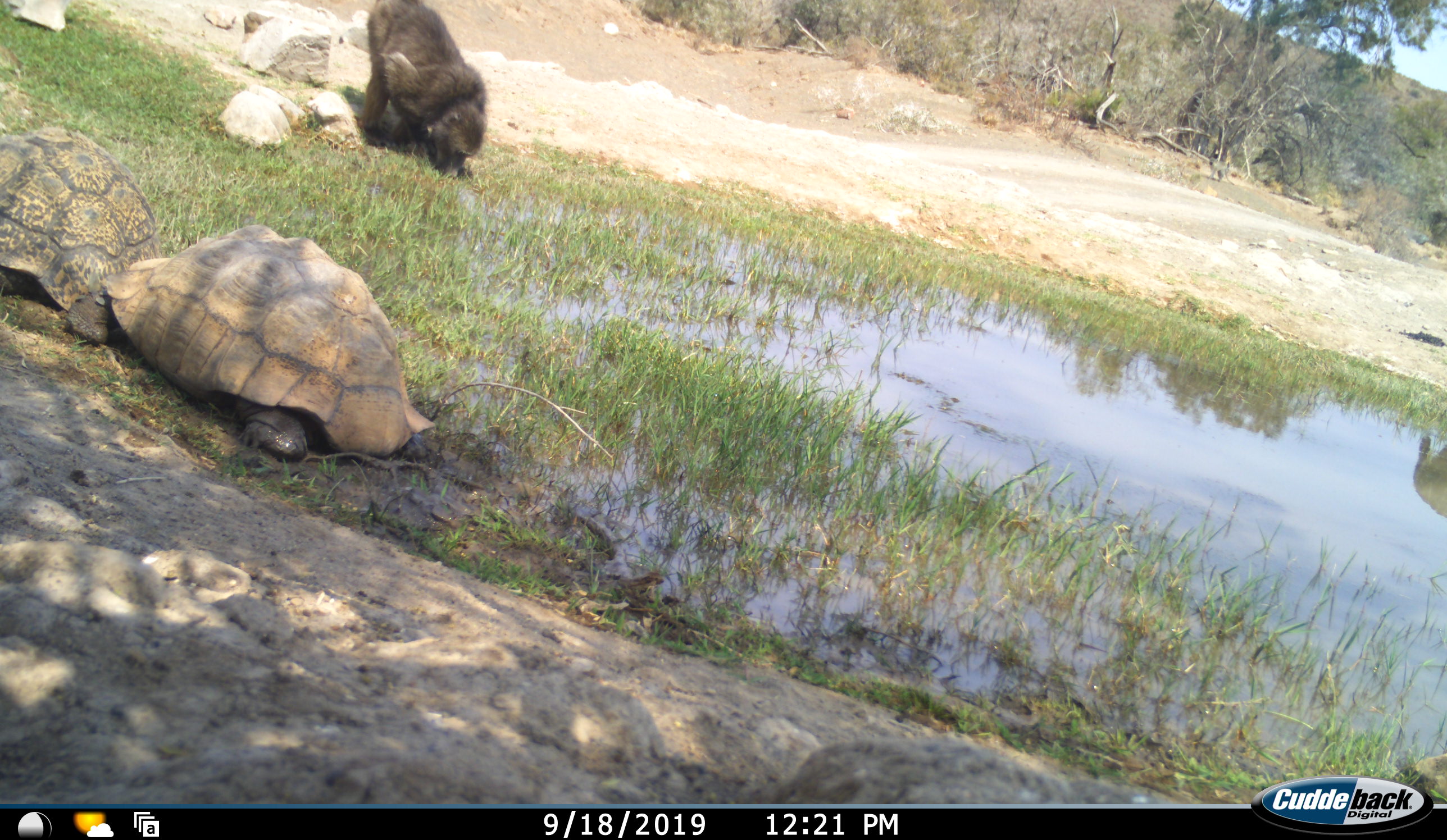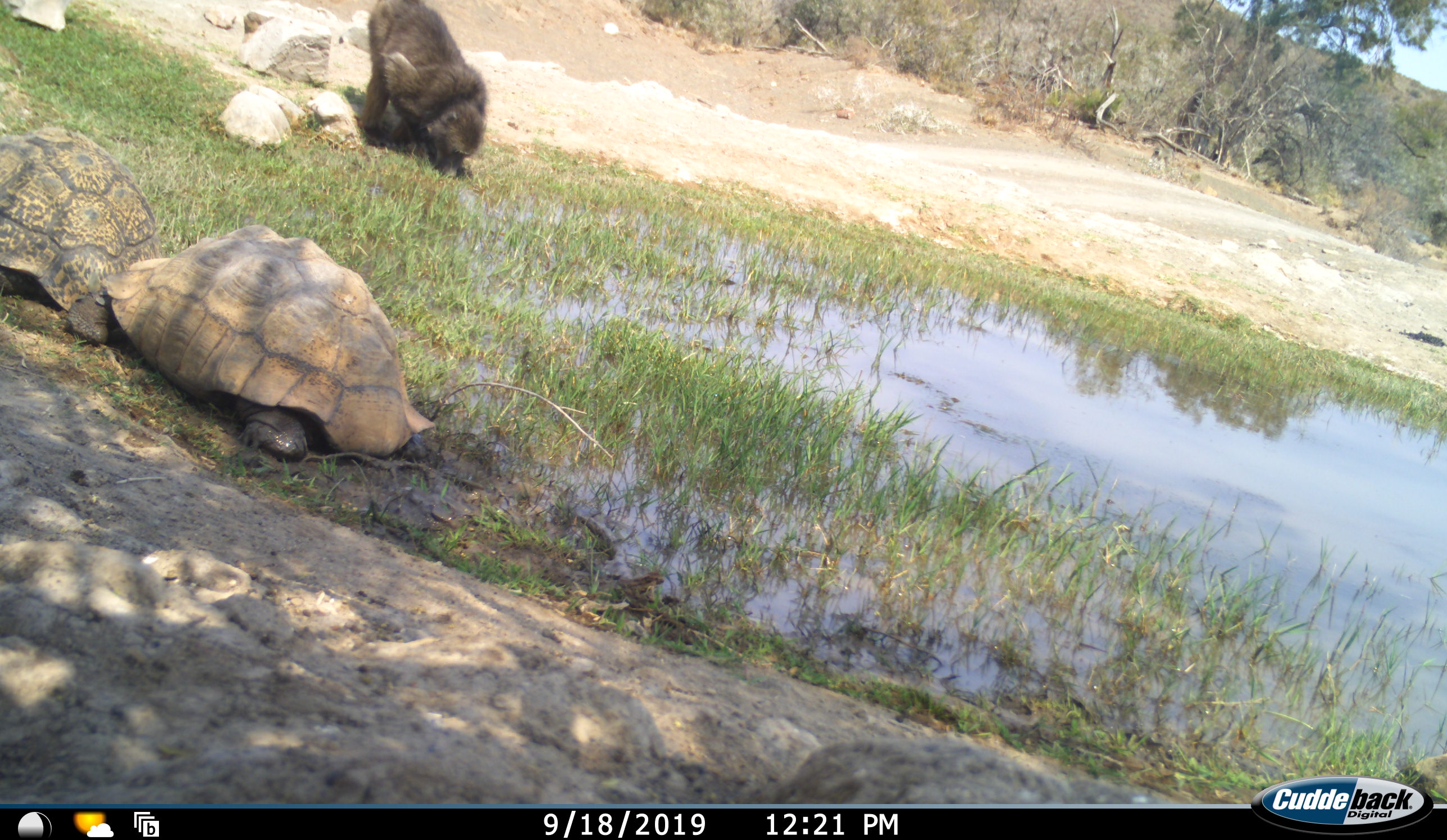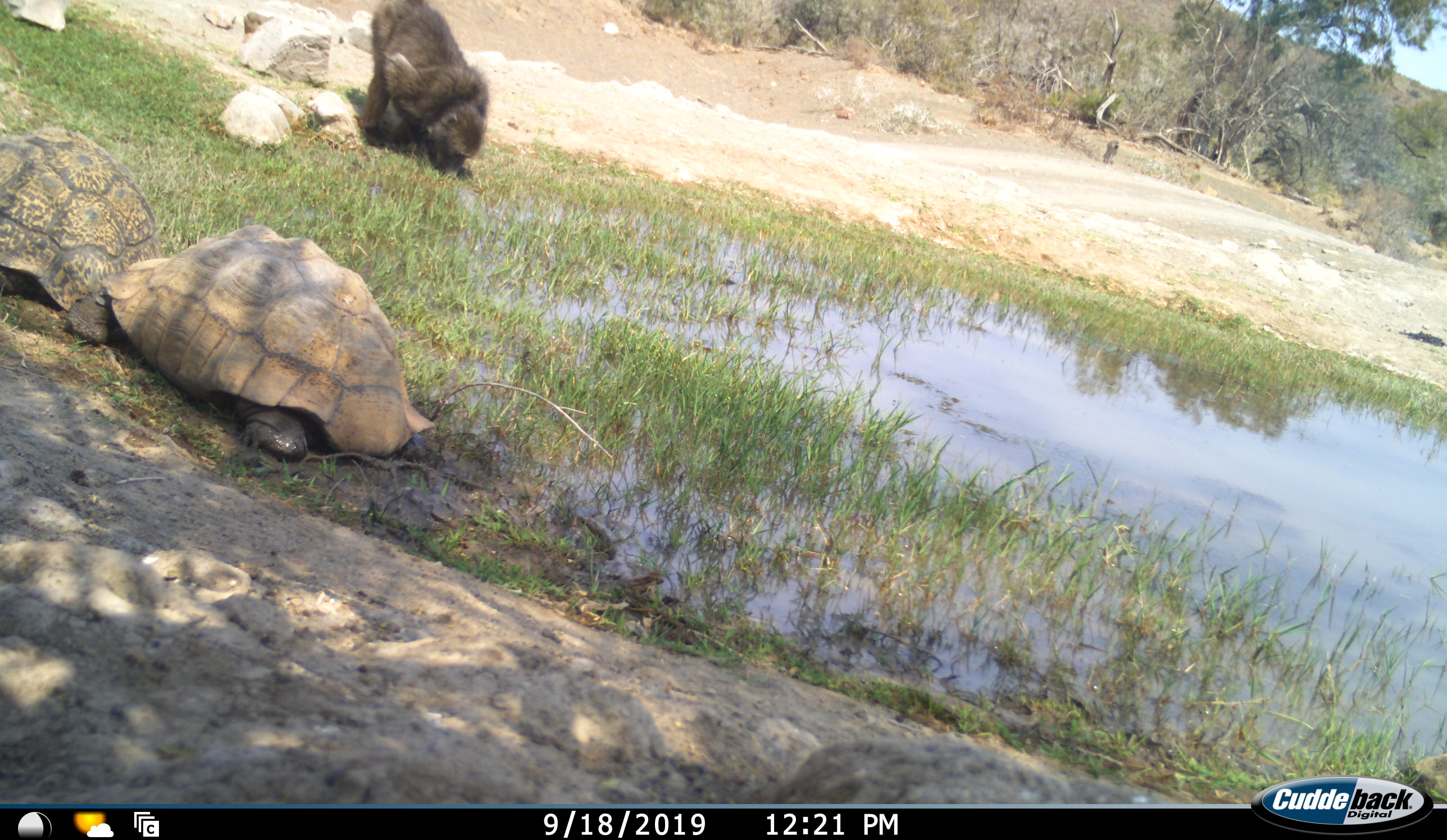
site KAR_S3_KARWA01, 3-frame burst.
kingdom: Animalia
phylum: Chordata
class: Mammalia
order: Primates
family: Cercopithecidae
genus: Papio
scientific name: Papio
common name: baboon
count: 1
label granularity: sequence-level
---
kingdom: Animalia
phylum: Chordata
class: Reptilia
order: Testudines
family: Testudinidae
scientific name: Testudinidae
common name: tortoise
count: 2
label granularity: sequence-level